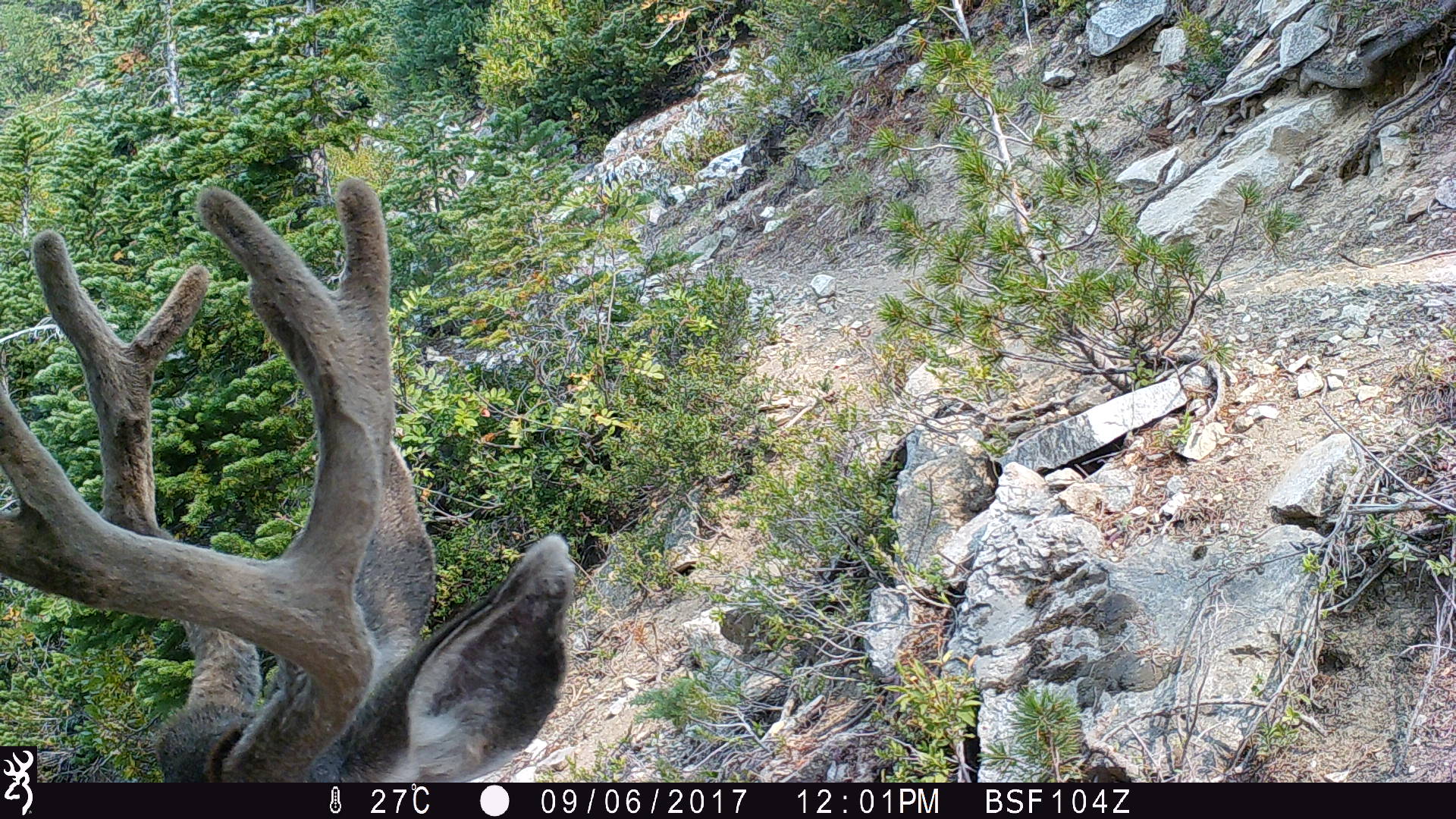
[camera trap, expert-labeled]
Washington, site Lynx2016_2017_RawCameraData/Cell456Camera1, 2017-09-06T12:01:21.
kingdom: Animalia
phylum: Chordata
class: Mammalia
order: Artiodactyla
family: Cervidae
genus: Odocoileus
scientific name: Odocoileus hemionus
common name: mule deer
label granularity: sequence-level